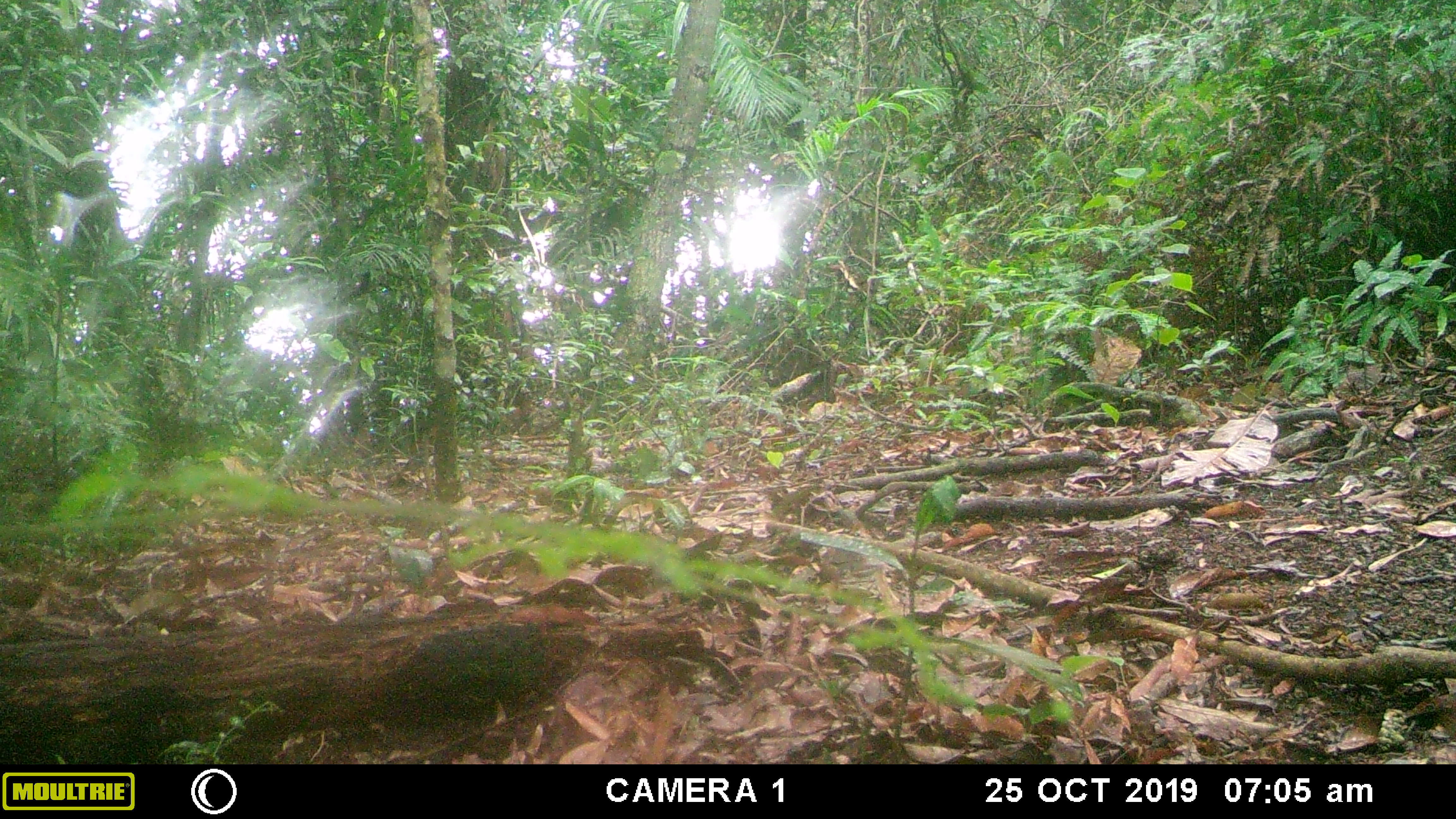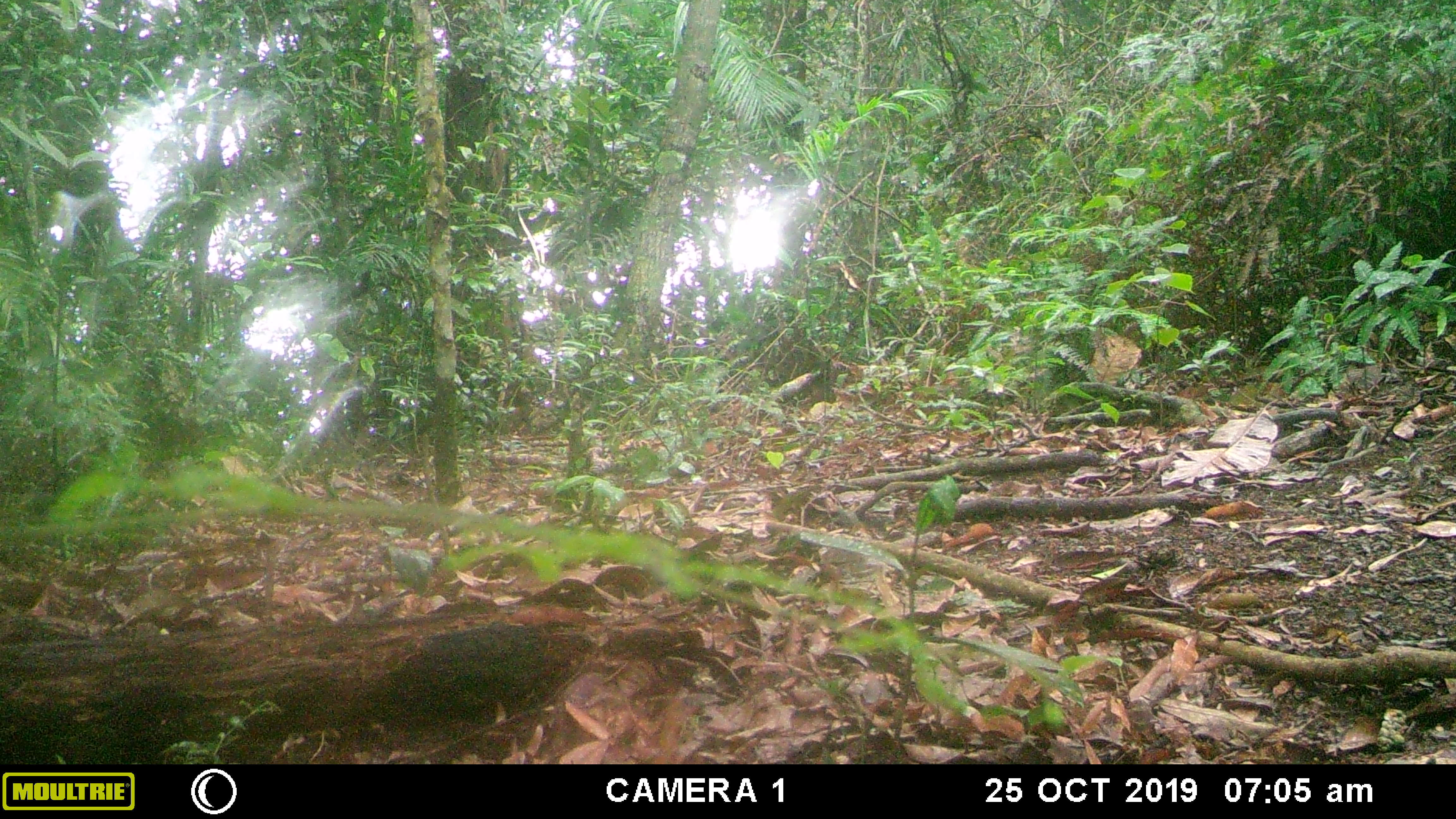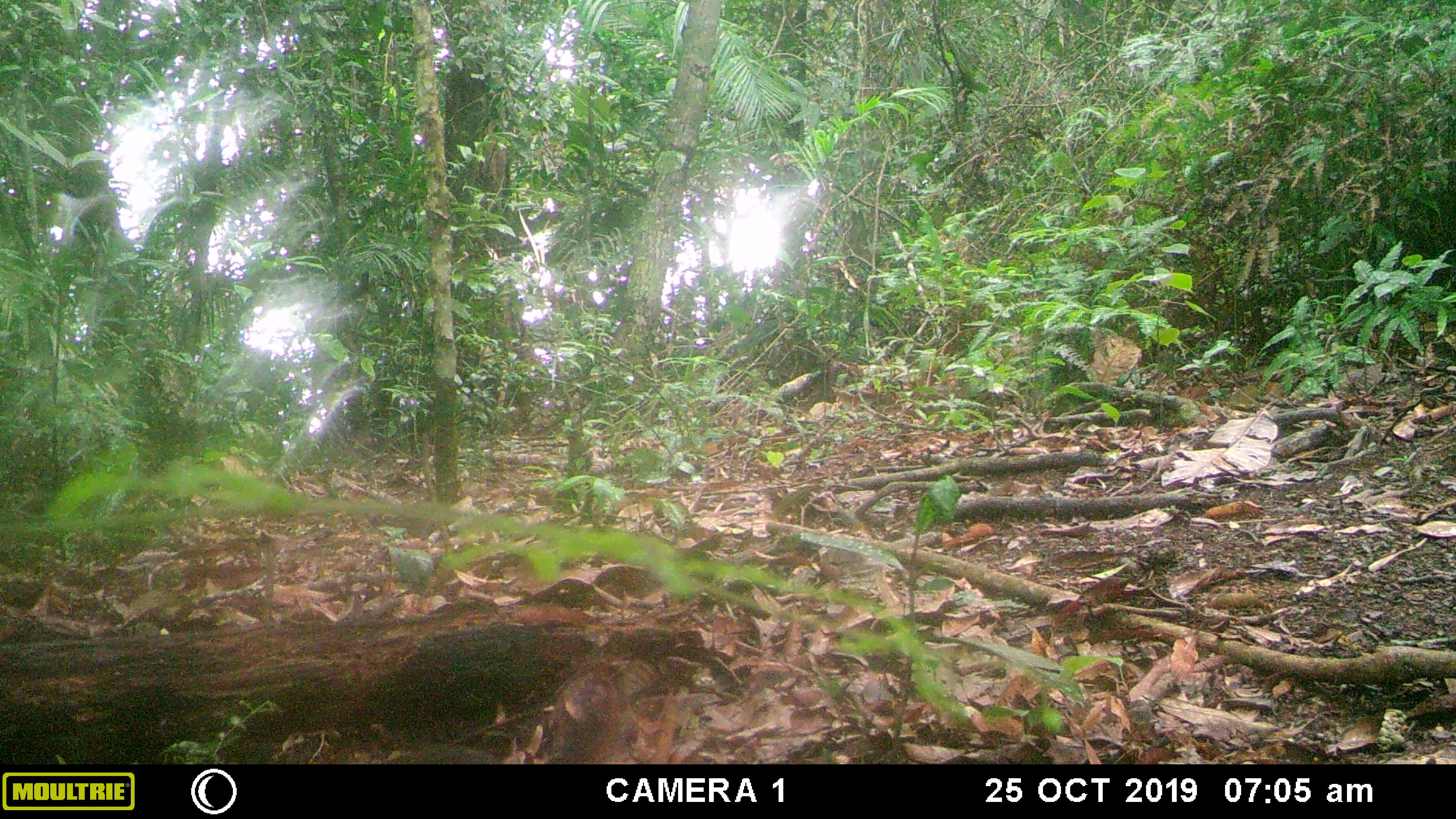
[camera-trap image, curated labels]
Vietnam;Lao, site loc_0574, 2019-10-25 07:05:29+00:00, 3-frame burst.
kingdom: Animalia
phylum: Chordata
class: Mammalia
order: Rodentia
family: Sciuridae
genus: Dremomys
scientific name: Dremomys rufigenis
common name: red-cheeked squirrel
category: red cheeked squirrel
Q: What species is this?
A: Red cheeked squirrel (red-cheeked squirrel) (Dremomys rufigenis).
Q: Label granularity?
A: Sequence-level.